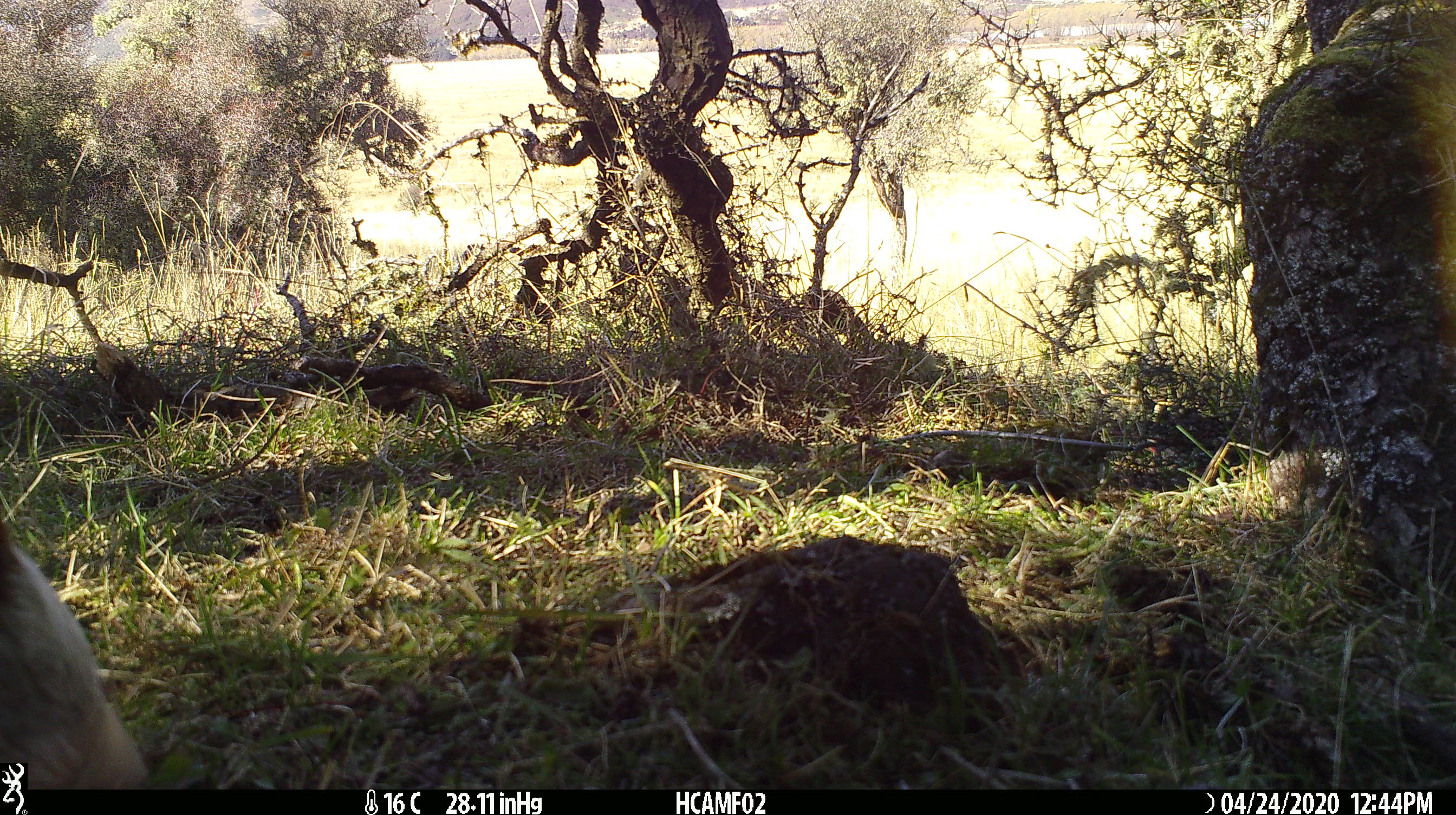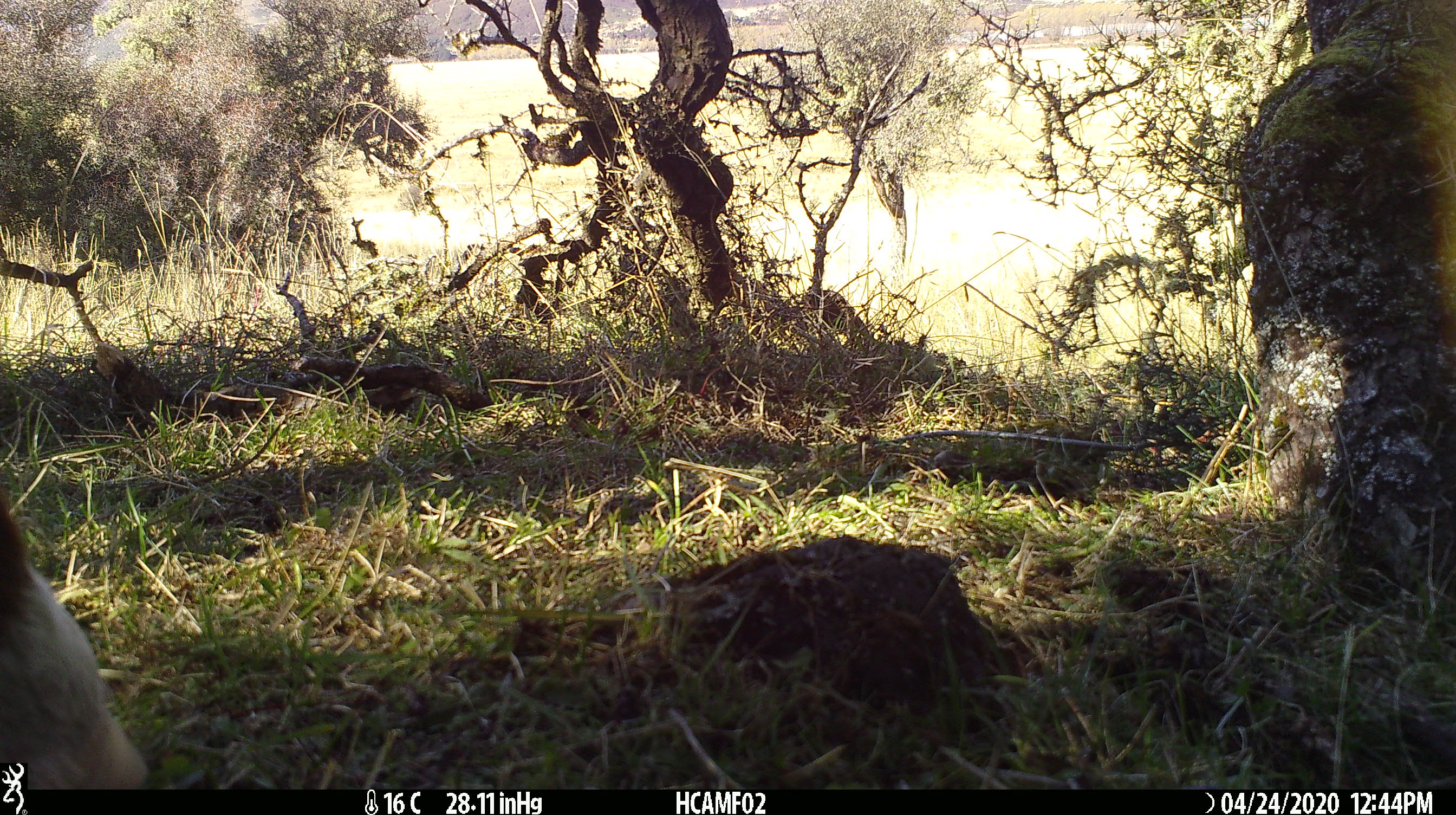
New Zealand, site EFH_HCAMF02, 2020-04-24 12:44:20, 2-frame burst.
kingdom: Animalia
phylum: Chordata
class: Mammalia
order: Artiodactyla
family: Bovidae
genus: Bos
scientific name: Bos taurus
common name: domestic cow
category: cow